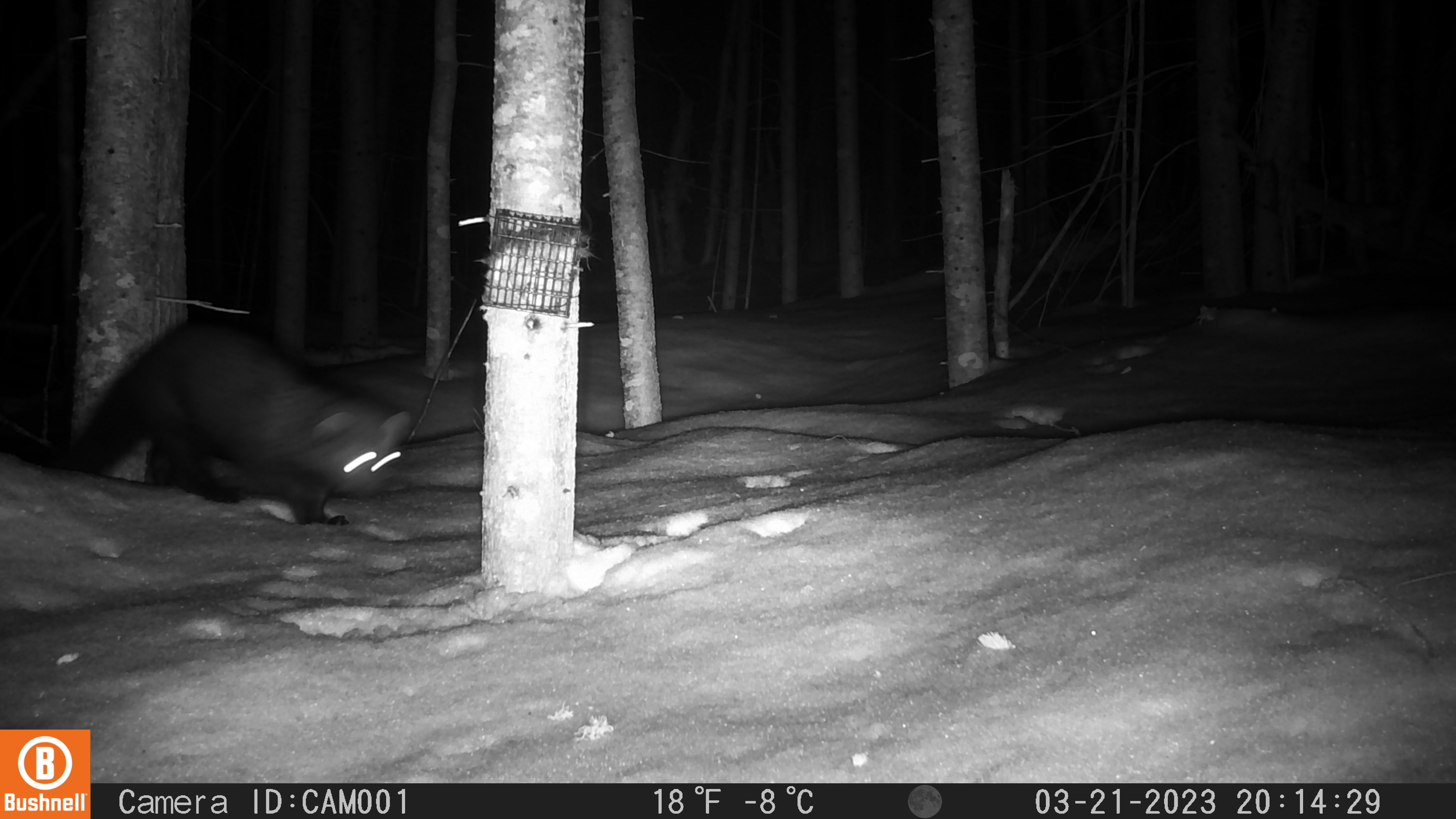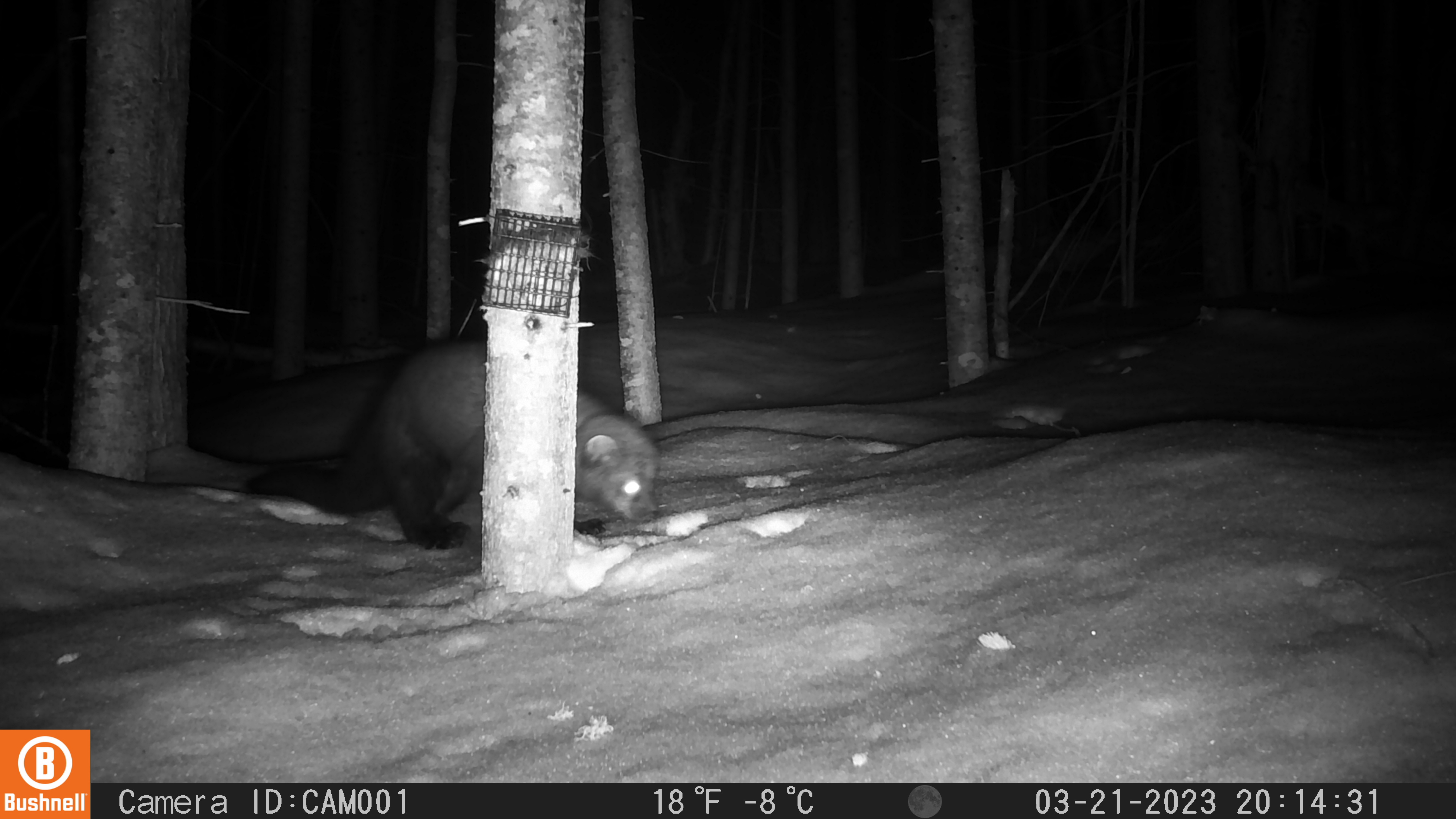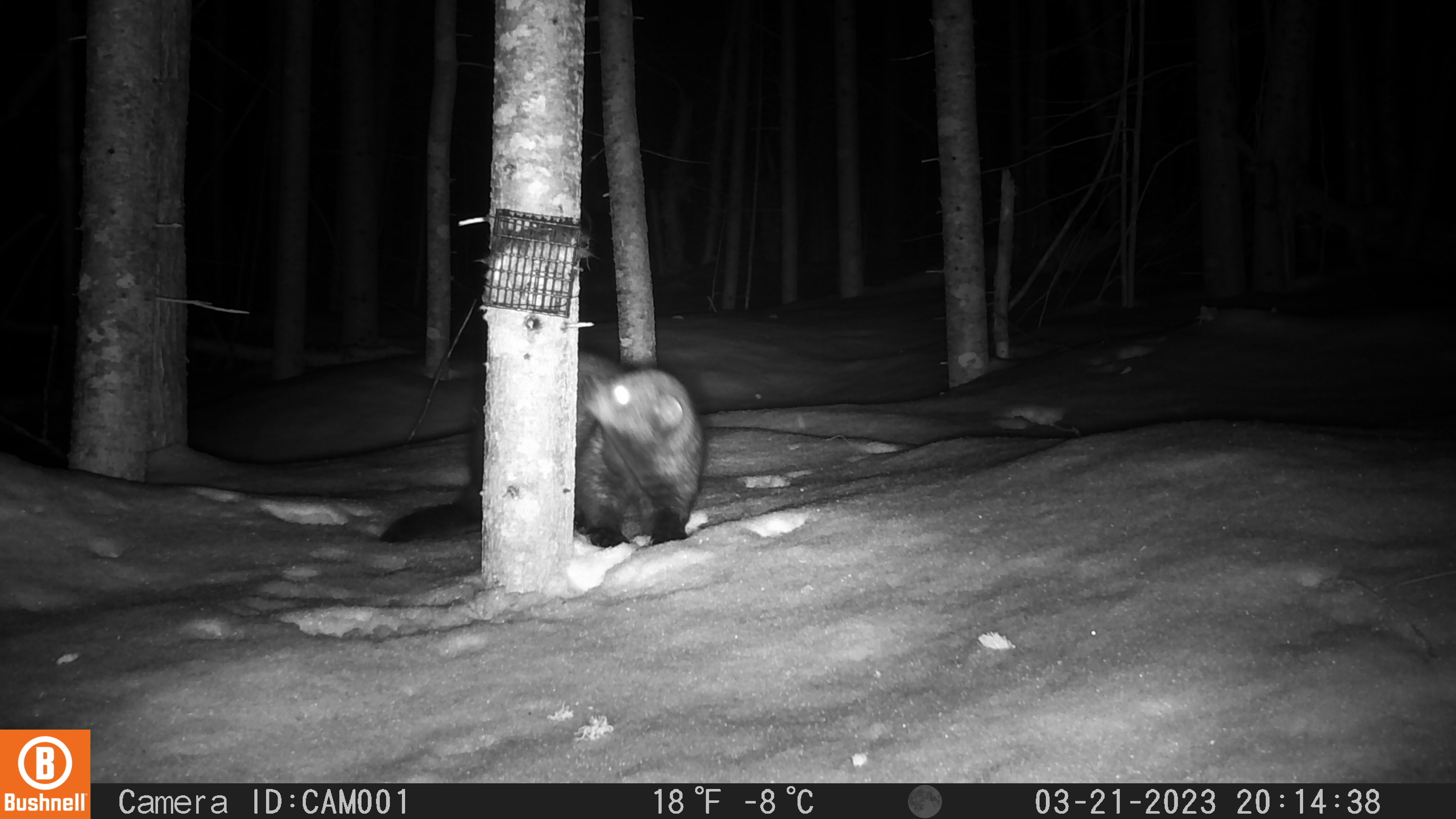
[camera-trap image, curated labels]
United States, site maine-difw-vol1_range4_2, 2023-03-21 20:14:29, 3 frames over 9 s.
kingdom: Animalia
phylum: Chordata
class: Mammalia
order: Carnivora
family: Mustelidae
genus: Pekania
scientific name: Pekania pennanti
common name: fisher